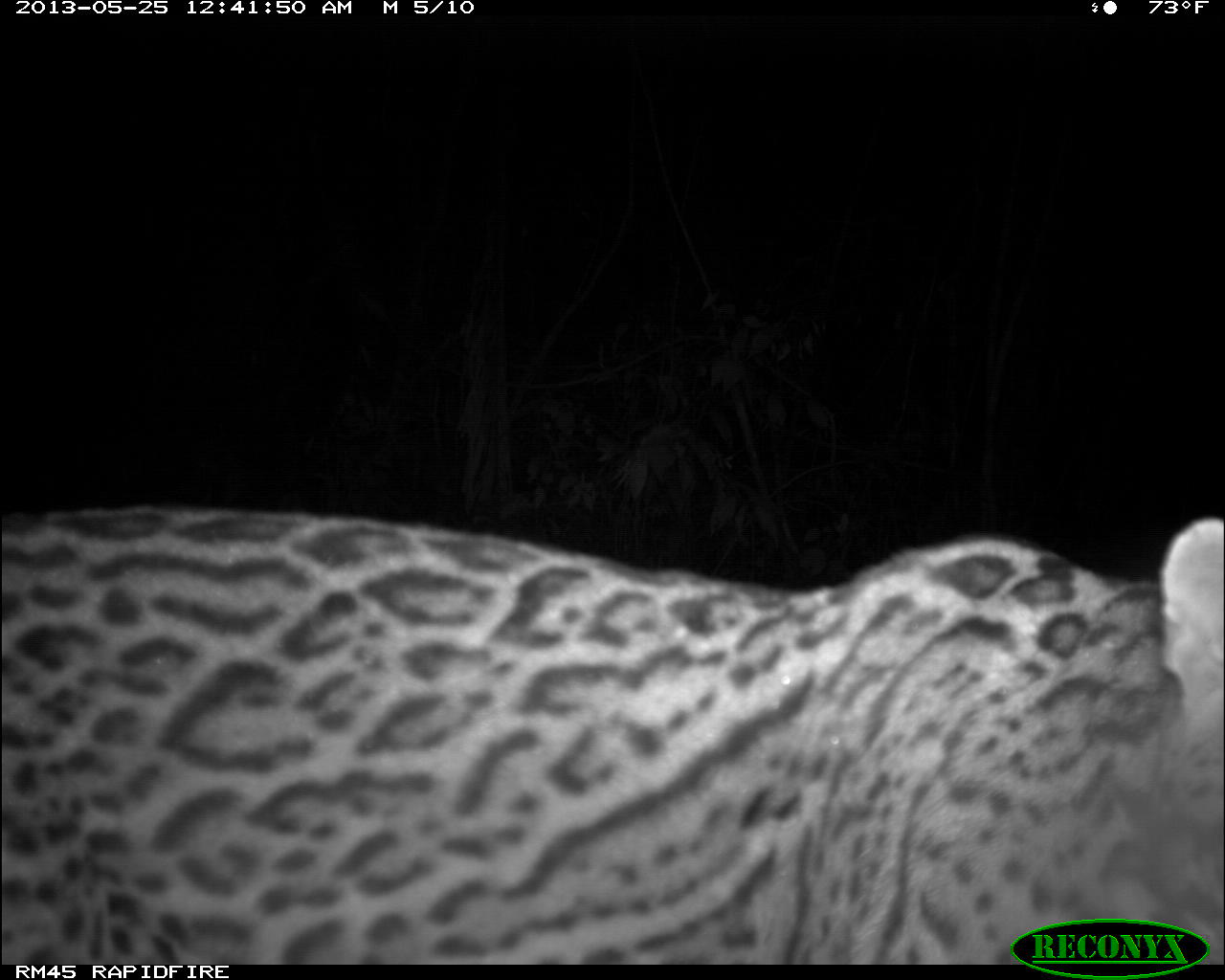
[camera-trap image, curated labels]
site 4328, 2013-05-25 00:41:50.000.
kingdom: Animalia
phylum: Chordata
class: Mammalia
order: Carnivora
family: Felidae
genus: Leopardus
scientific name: Leopardus pardalis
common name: ocelot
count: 1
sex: male